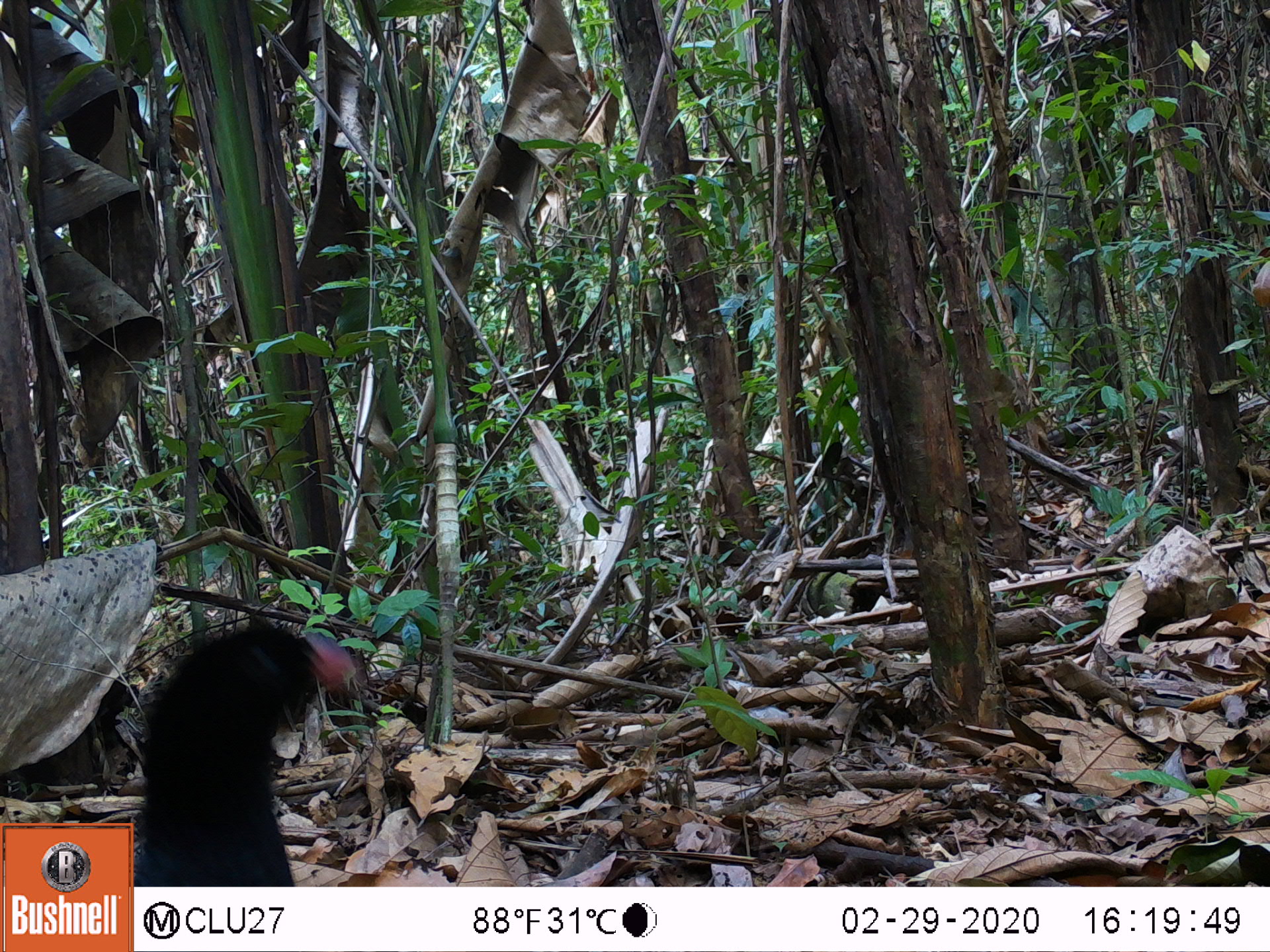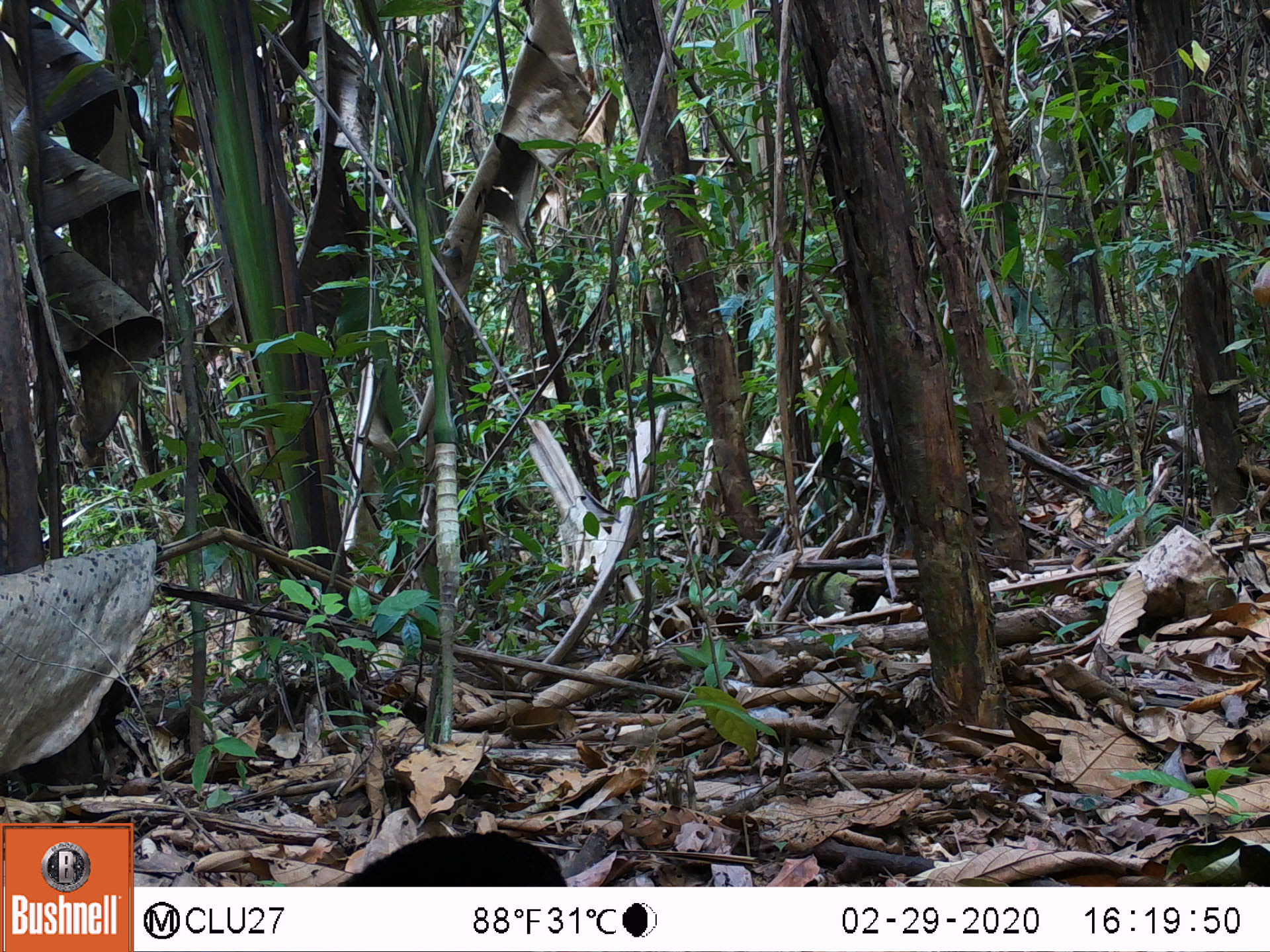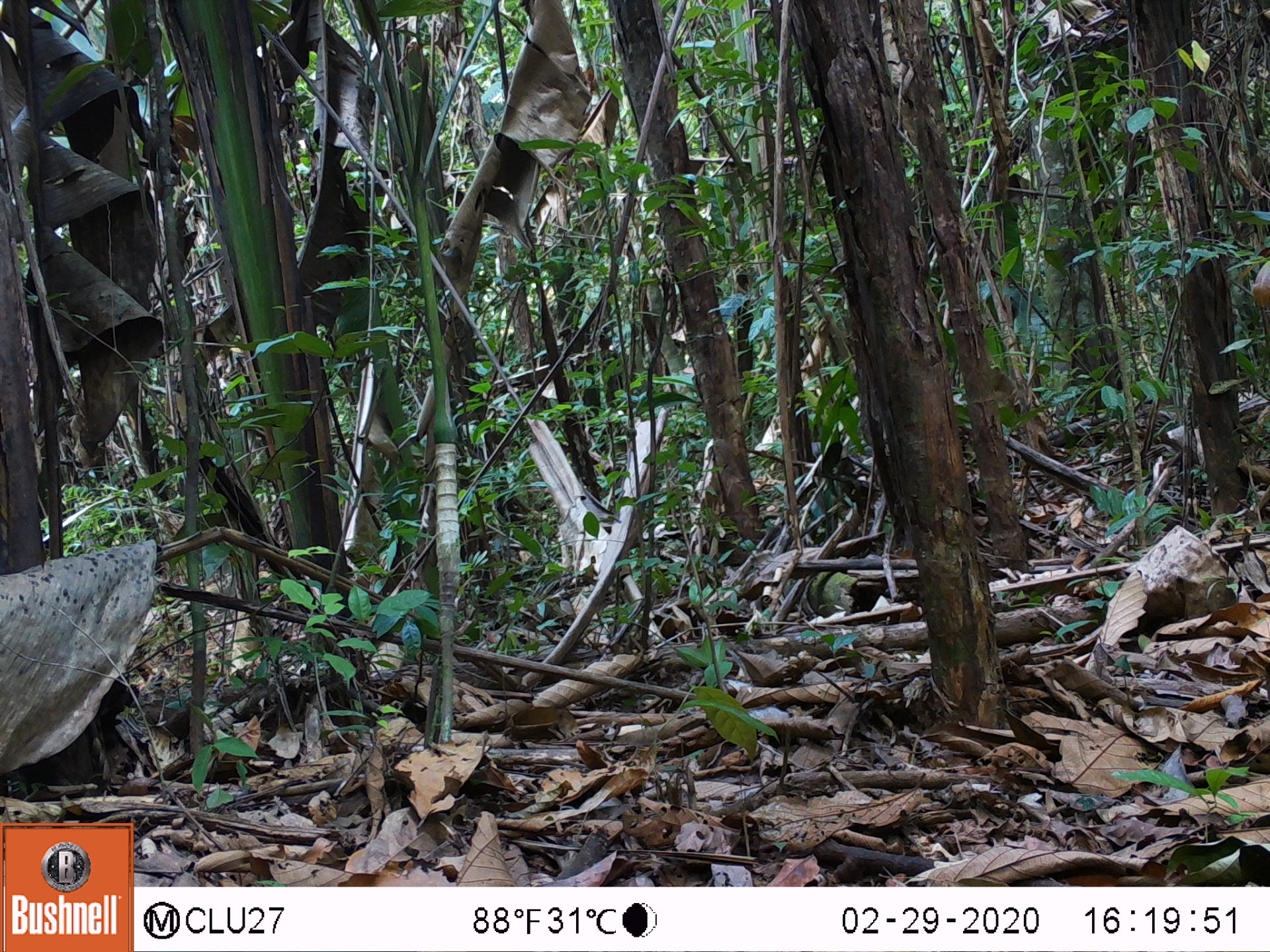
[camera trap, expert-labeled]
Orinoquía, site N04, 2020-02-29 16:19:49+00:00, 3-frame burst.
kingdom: Animalia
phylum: Chordata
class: Aves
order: Galliformes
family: Cracidae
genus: Mitu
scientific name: Mitu salvini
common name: salvin's currasow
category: salvins curassow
Salvins curassow (salvin's currasow) (Mitu salvini).